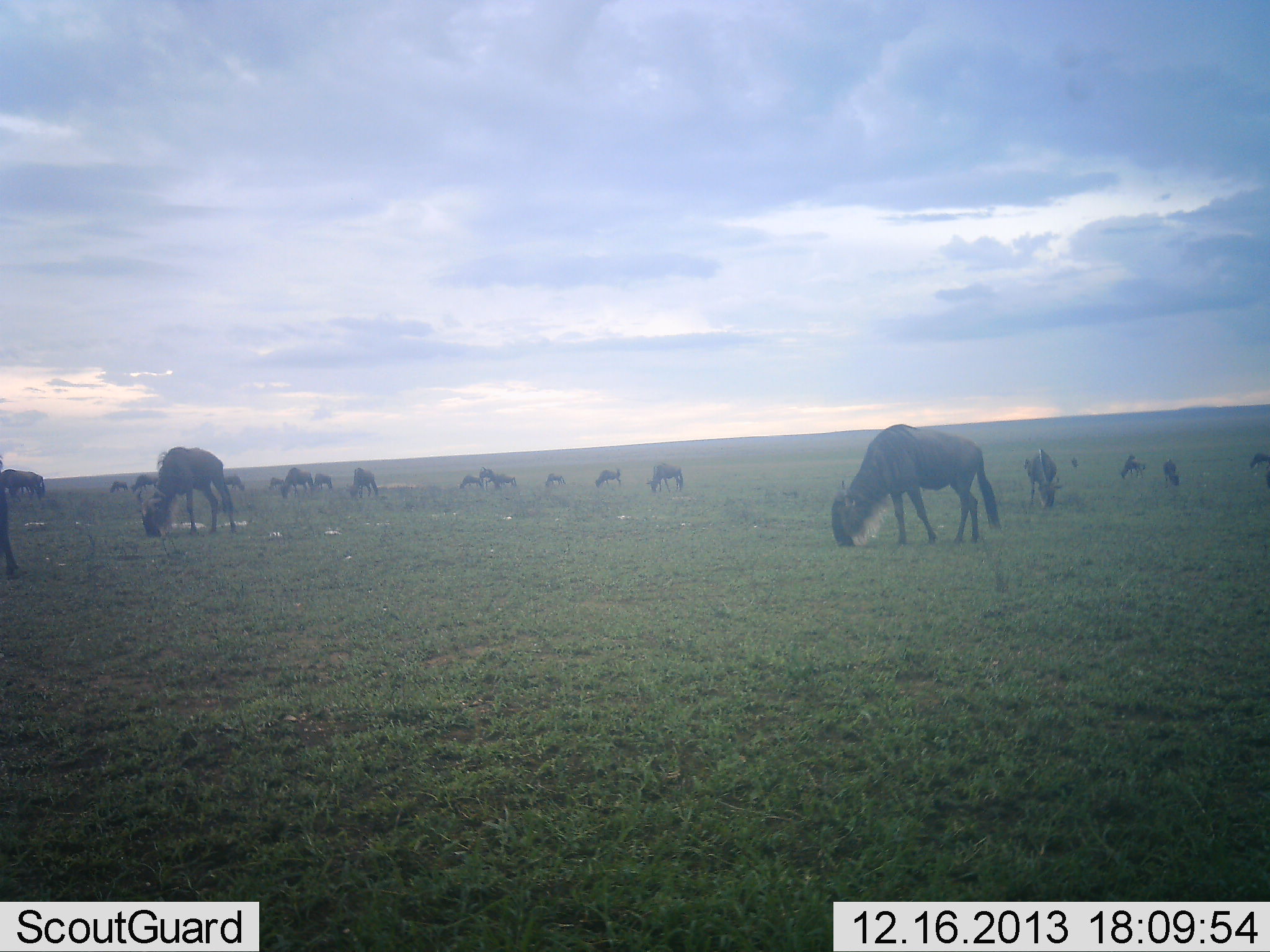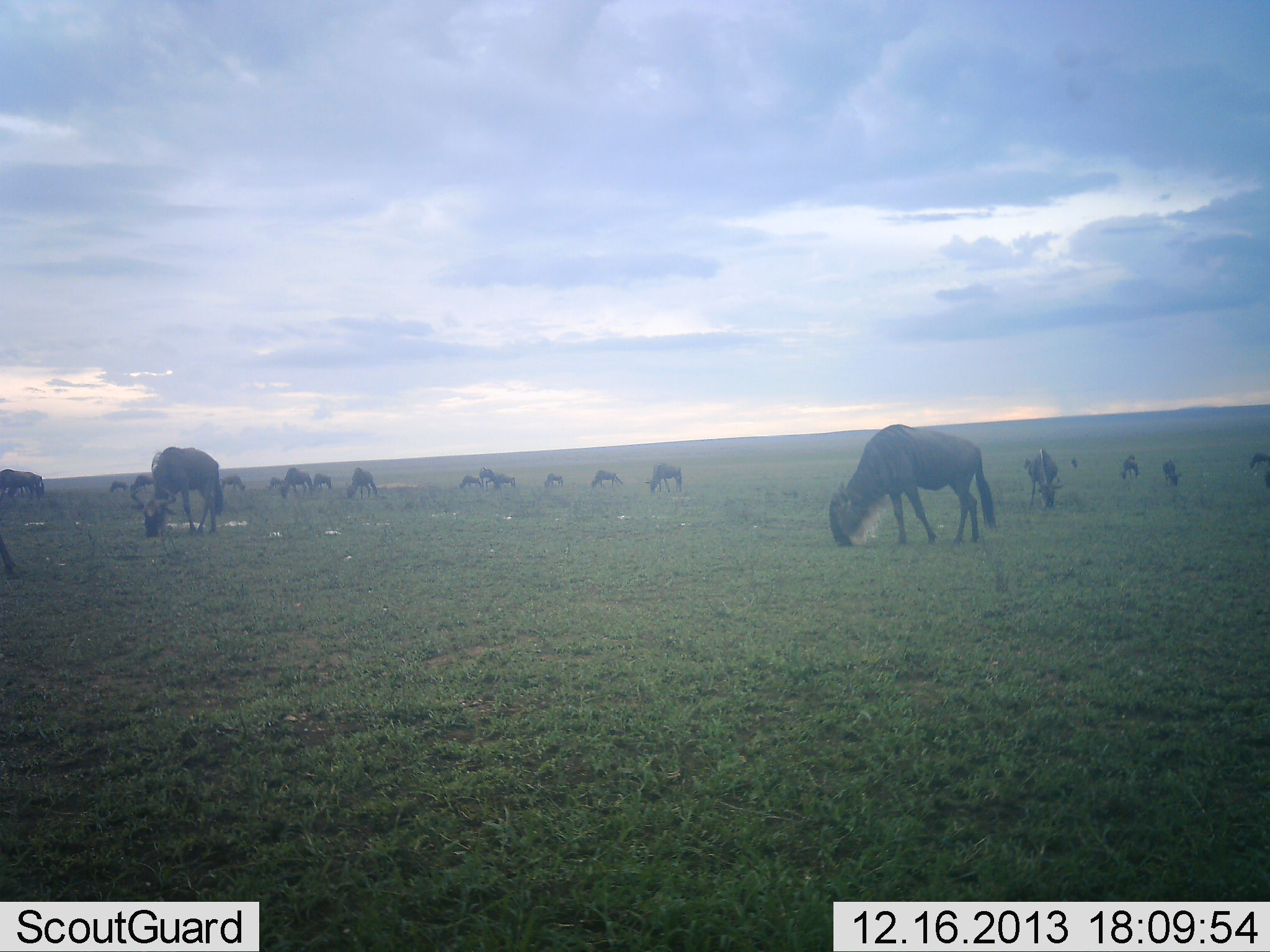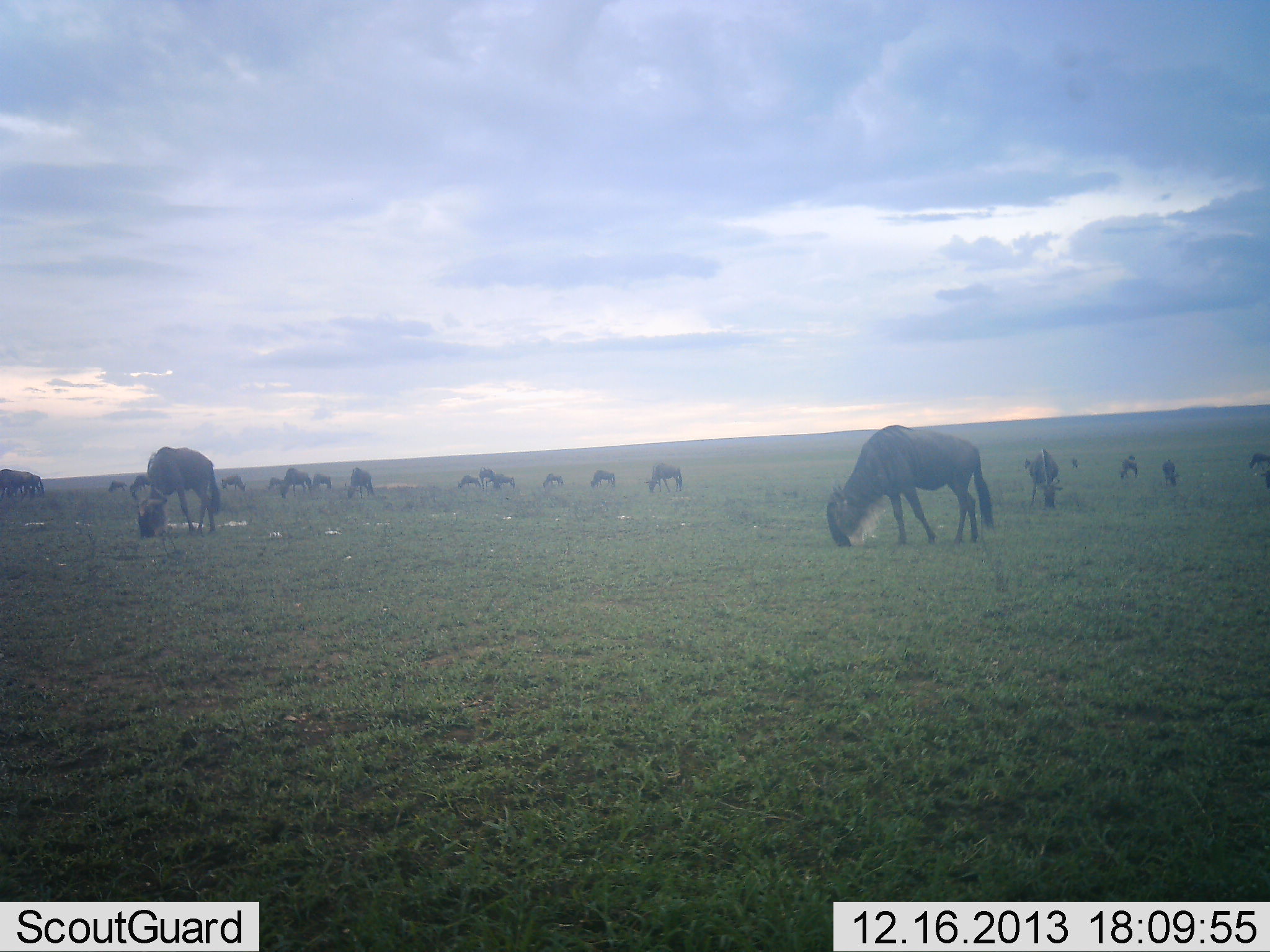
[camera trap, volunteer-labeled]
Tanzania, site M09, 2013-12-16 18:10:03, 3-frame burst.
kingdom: Animalia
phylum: Chordata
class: Mammalia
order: Artiodactyla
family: Bovidae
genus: Connochaetes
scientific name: Connochaetes taurinus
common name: blue wildebeest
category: wildebeest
Wildebeest (blue wildebeest) (Connochaetes taurinus), count 11-50. Behavior (volunteer vote fractions): standing 30%, resting 0%, moving 0%, interacting 0%. Young present (vote fraction): 0%. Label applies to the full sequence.